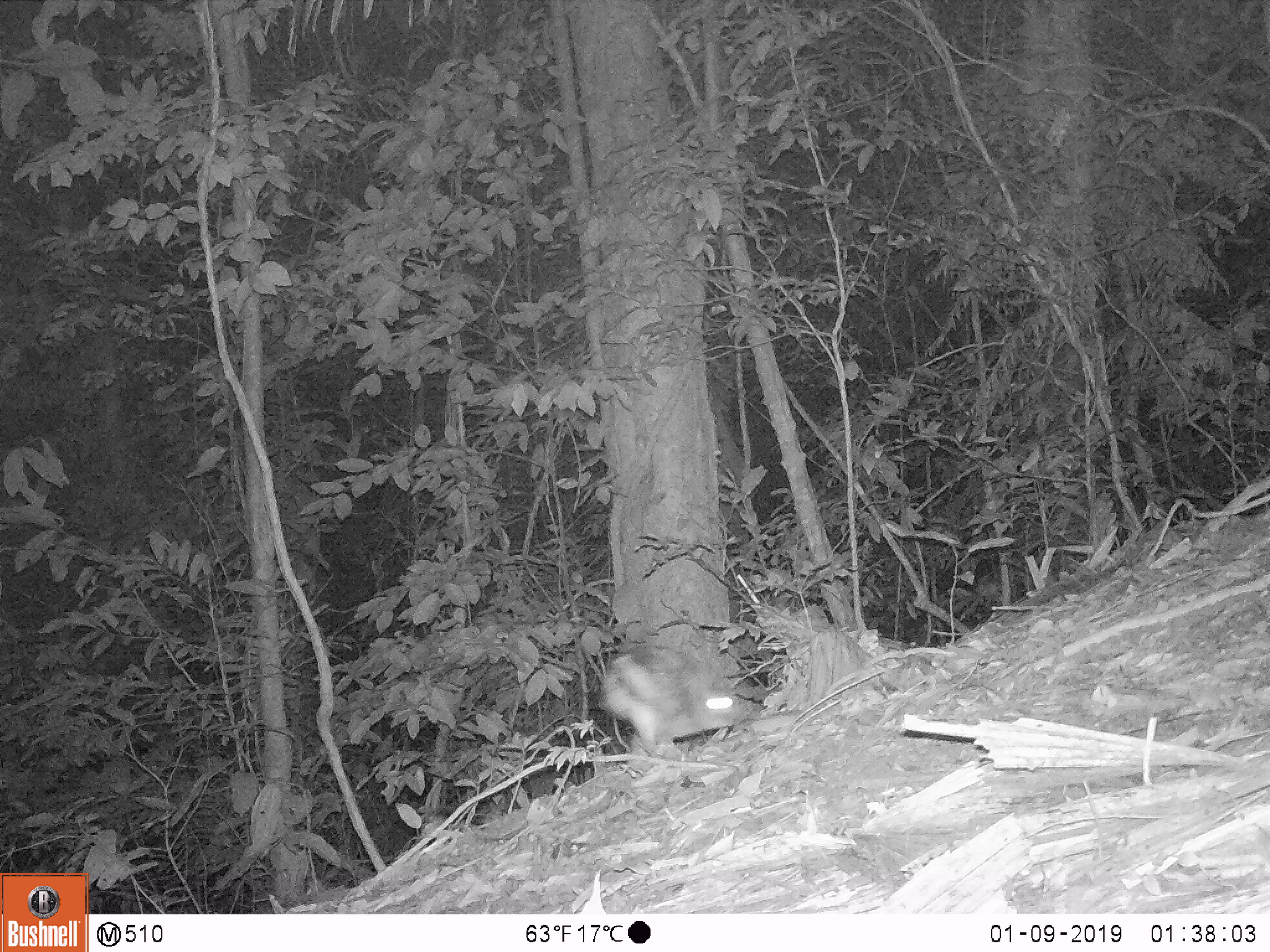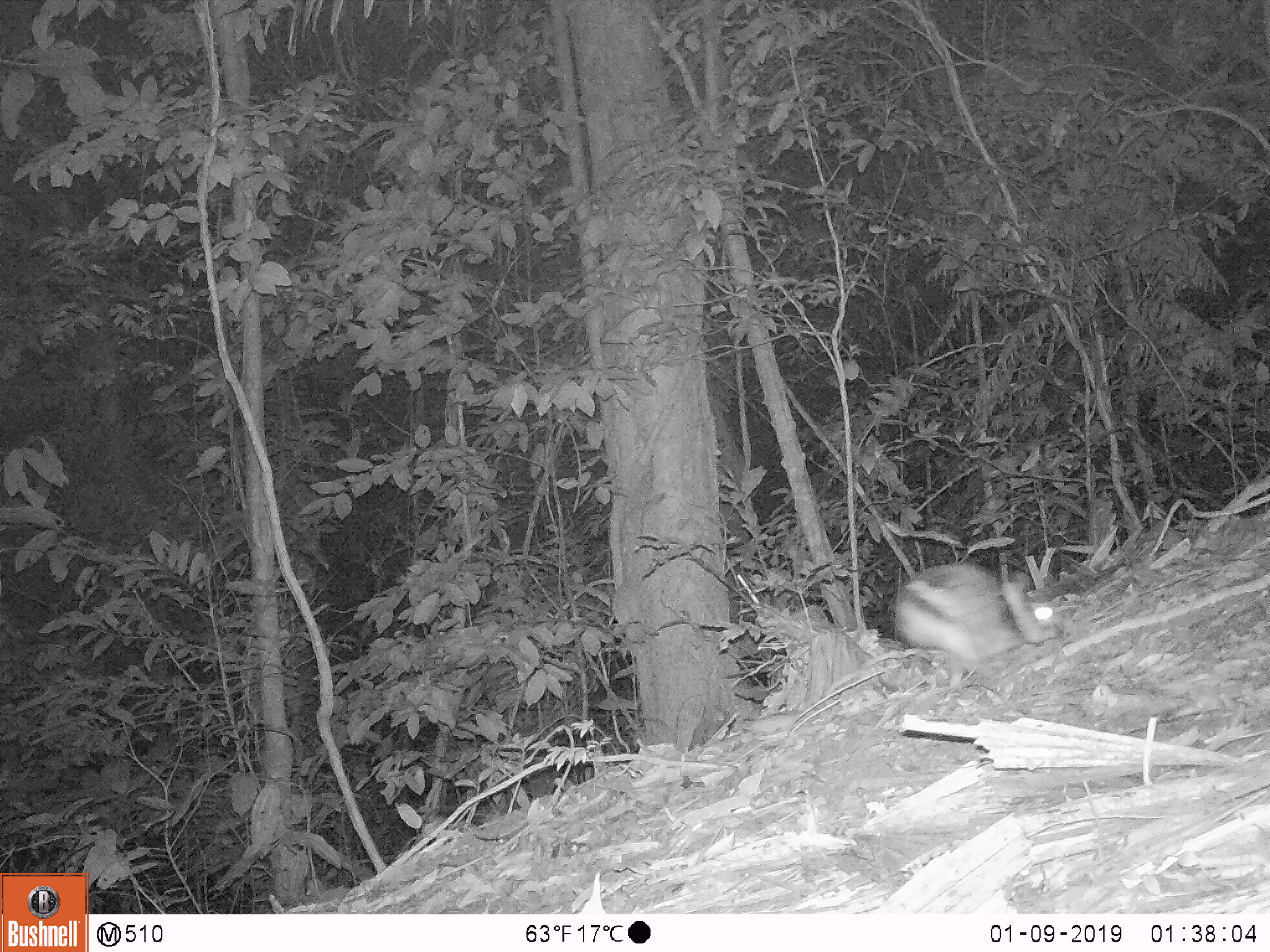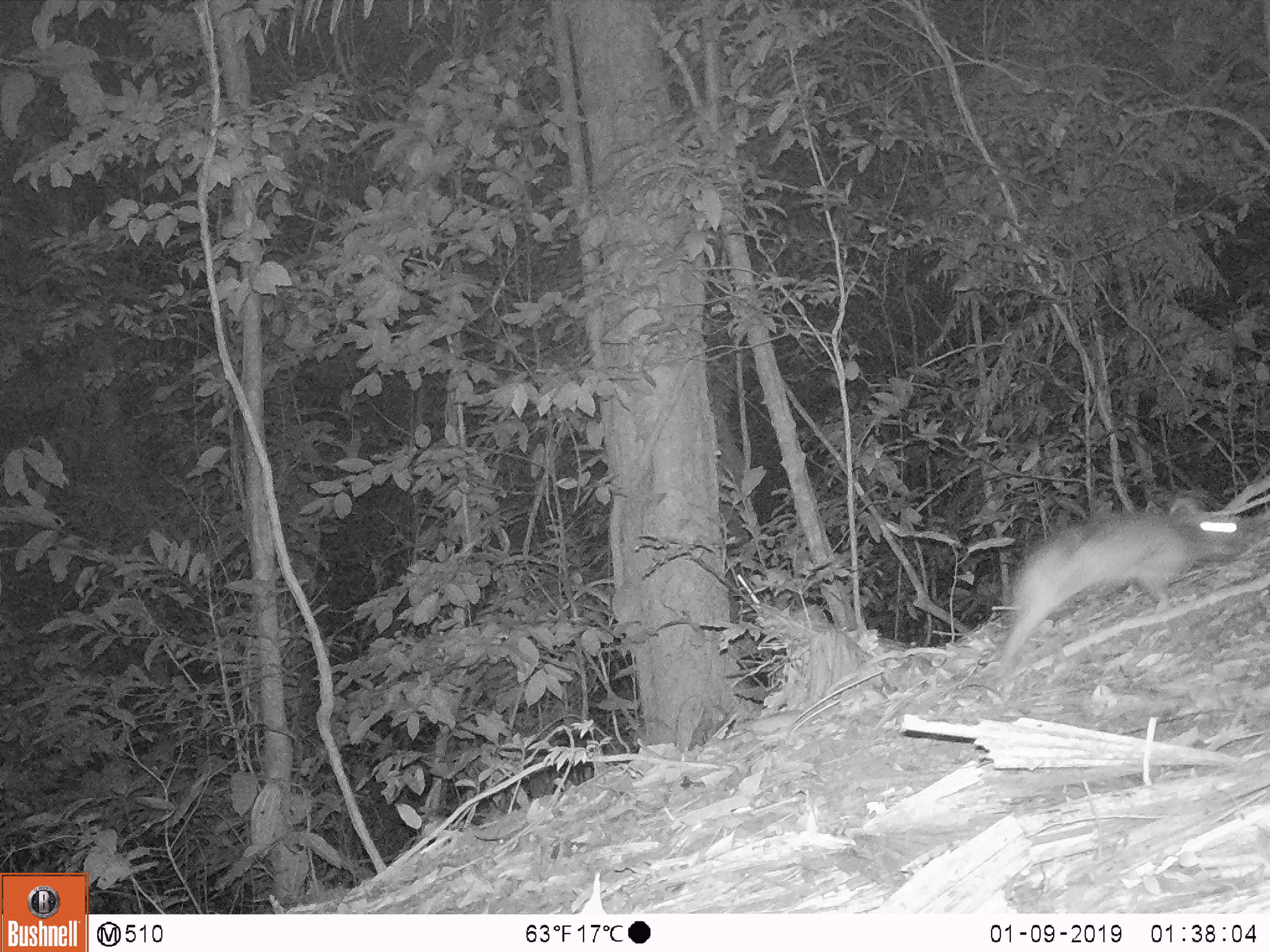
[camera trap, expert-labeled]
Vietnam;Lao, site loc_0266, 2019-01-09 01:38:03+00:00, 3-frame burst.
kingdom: Animalia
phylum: Chordata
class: Mammalia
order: Lagomorpha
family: Leporidae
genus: Nesolagus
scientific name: Nesolagus timminsi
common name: annamite striped rabbit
Annamite striped rabbit (Nesolagus timminsi). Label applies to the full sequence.